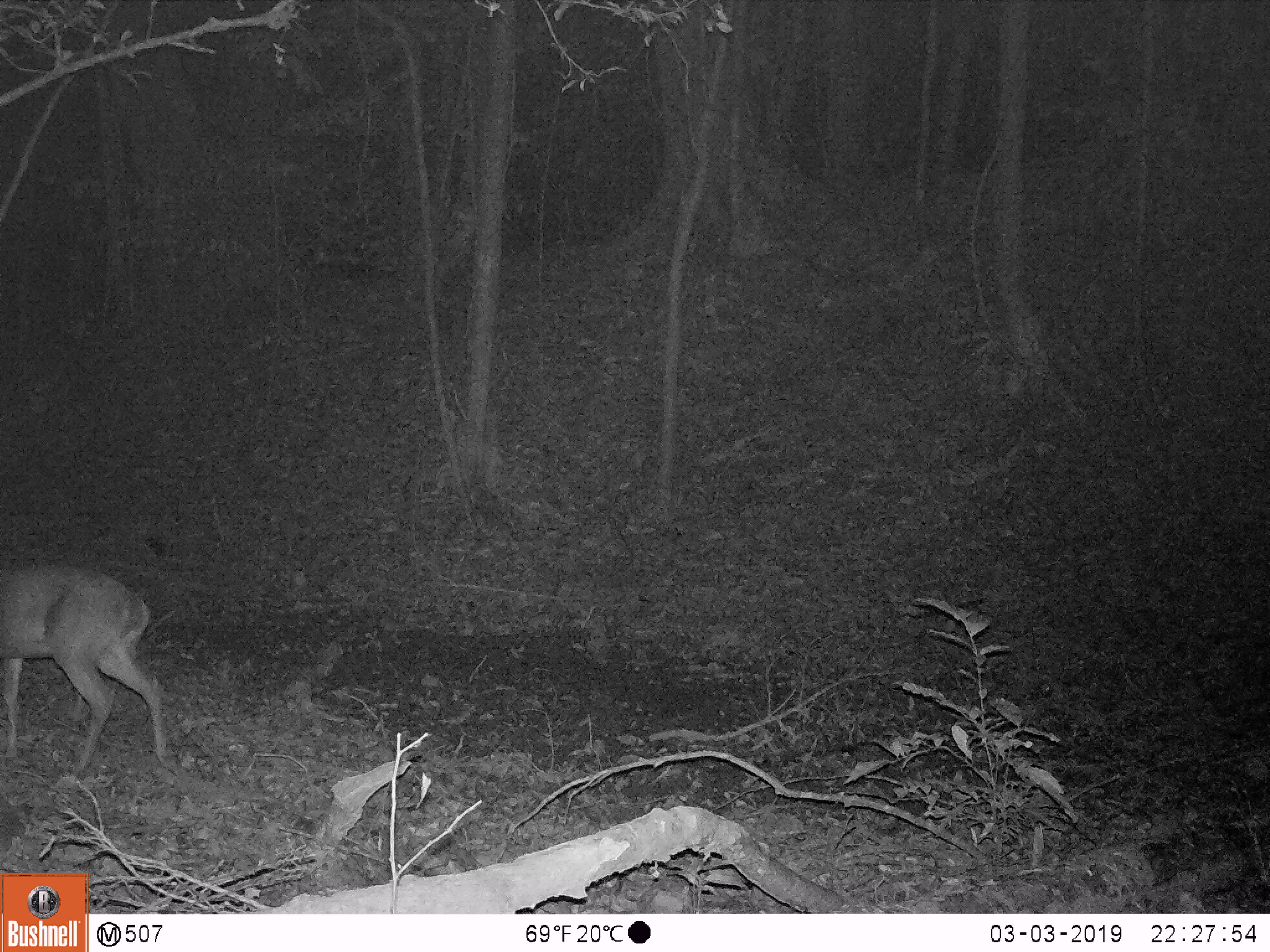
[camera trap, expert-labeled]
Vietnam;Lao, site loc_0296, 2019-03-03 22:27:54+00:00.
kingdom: Animalia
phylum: Chordata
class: Mammalia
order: Artiodactyla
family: Cervidae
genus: Muntiacus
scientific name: Muntiacus vuquangensis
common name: large-antlered muntjac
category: large antlered muntjac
Large antlered muntjac (large-antlered muntjac) (Muntiacus vuquangensis). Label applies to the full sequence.